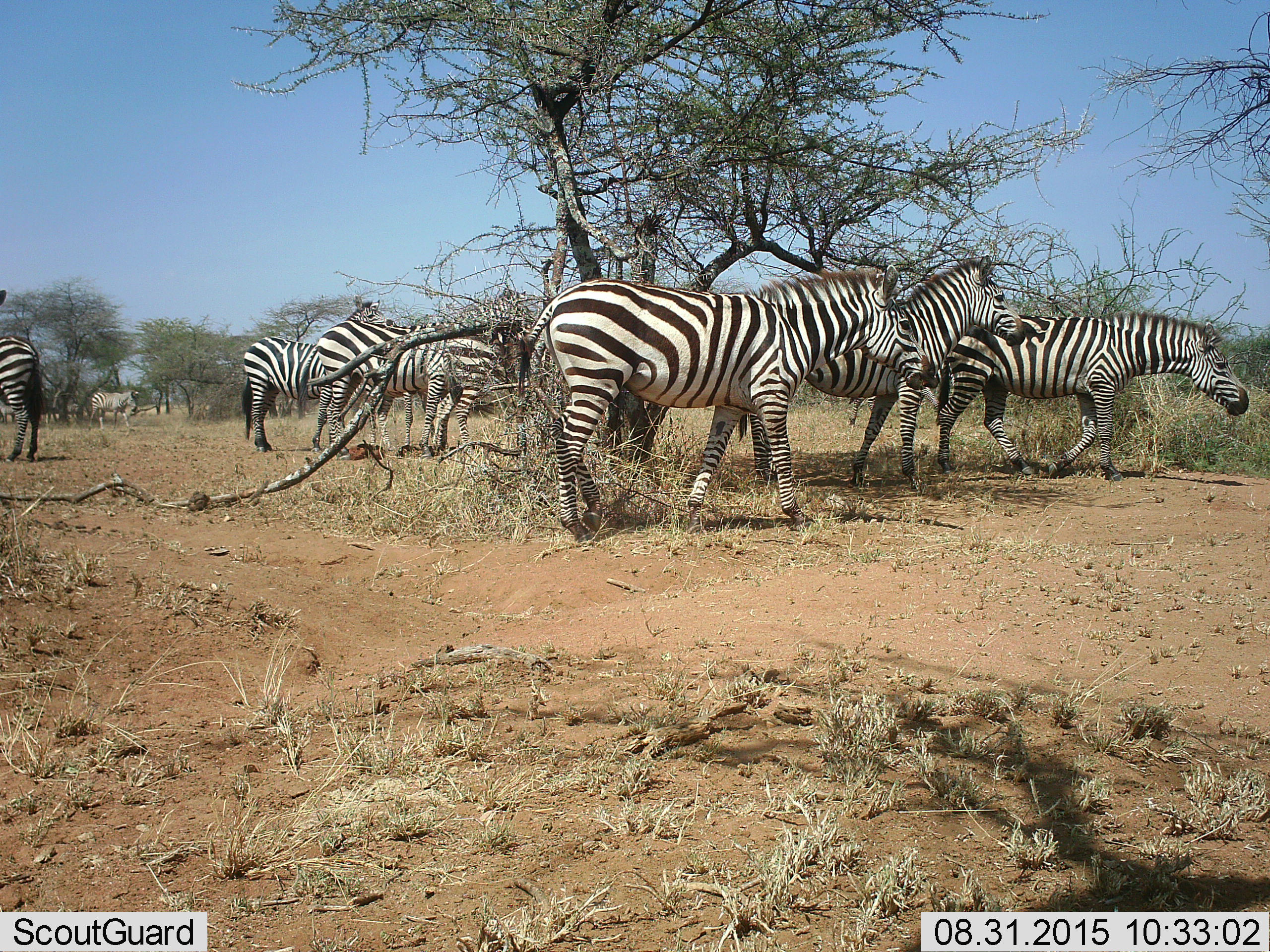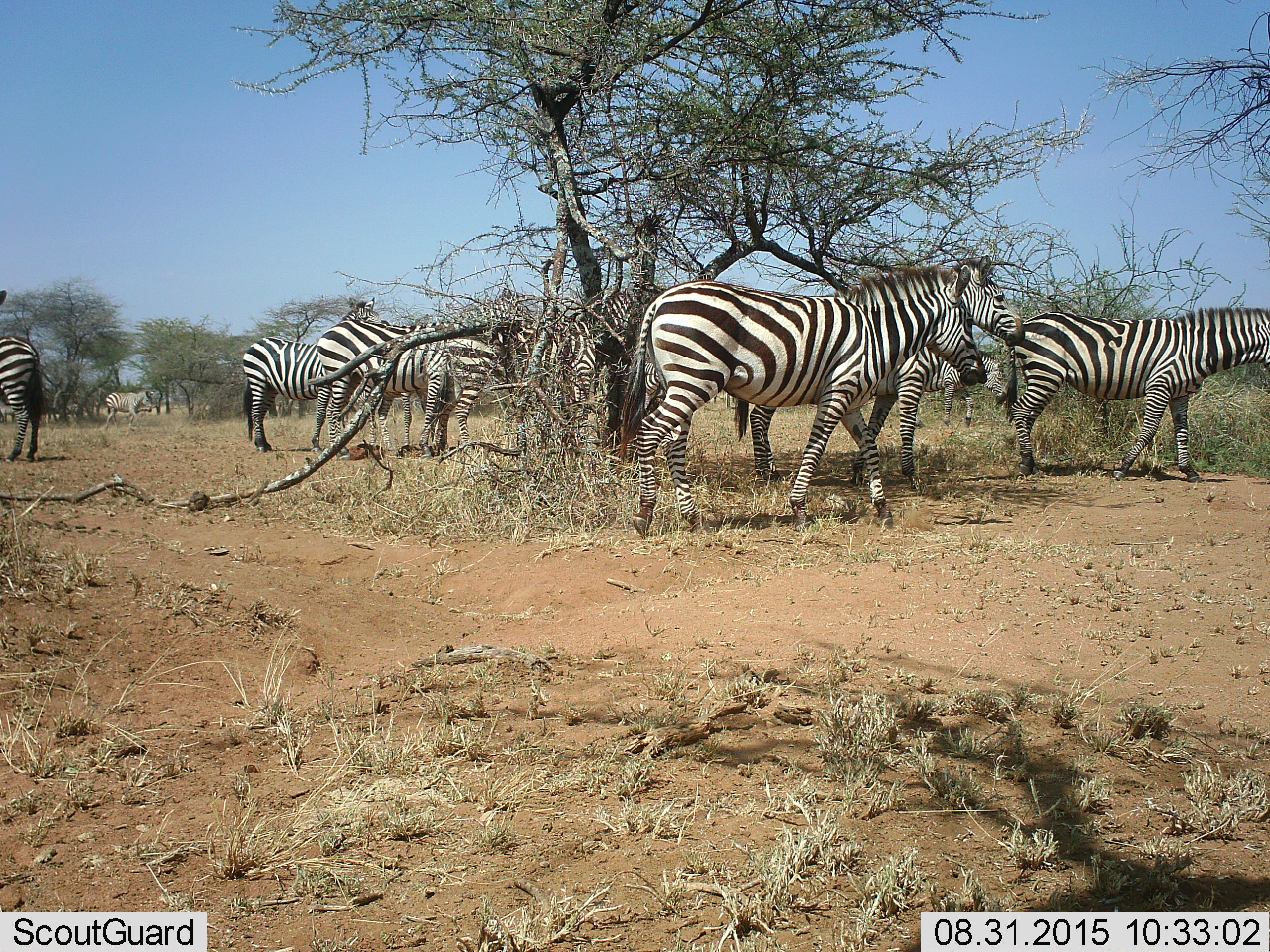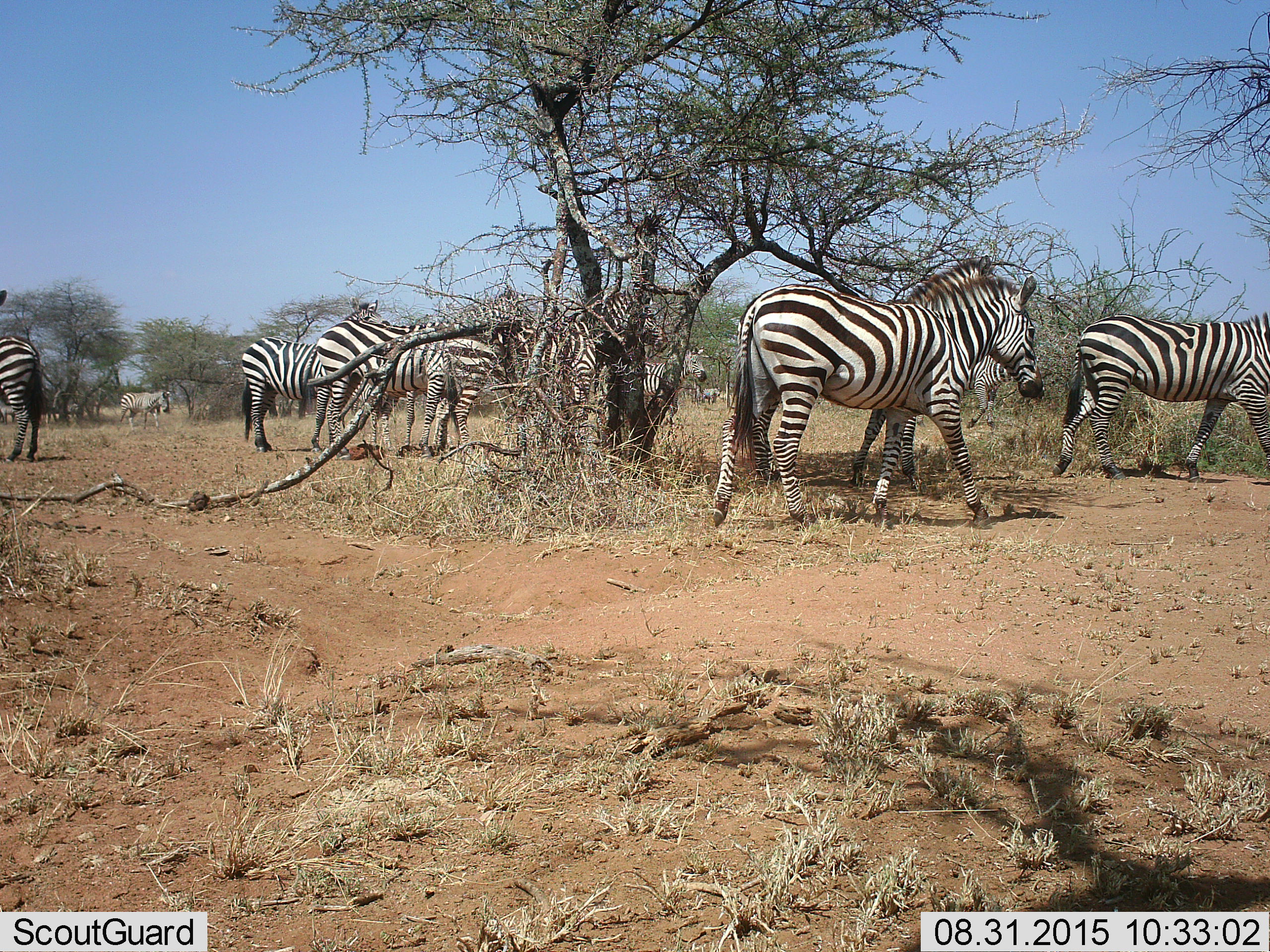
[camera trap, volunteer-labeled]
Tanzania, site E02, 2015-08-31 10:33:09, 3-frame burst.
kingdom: Animalia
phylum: Chordata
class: Mammalia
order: Perissodactyla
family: Equidae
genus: Equus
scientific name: Equus quagga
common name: plains zebra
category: zebra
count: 10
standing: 56%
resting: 0%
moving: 94%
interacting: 0%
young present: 0%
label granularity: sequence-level